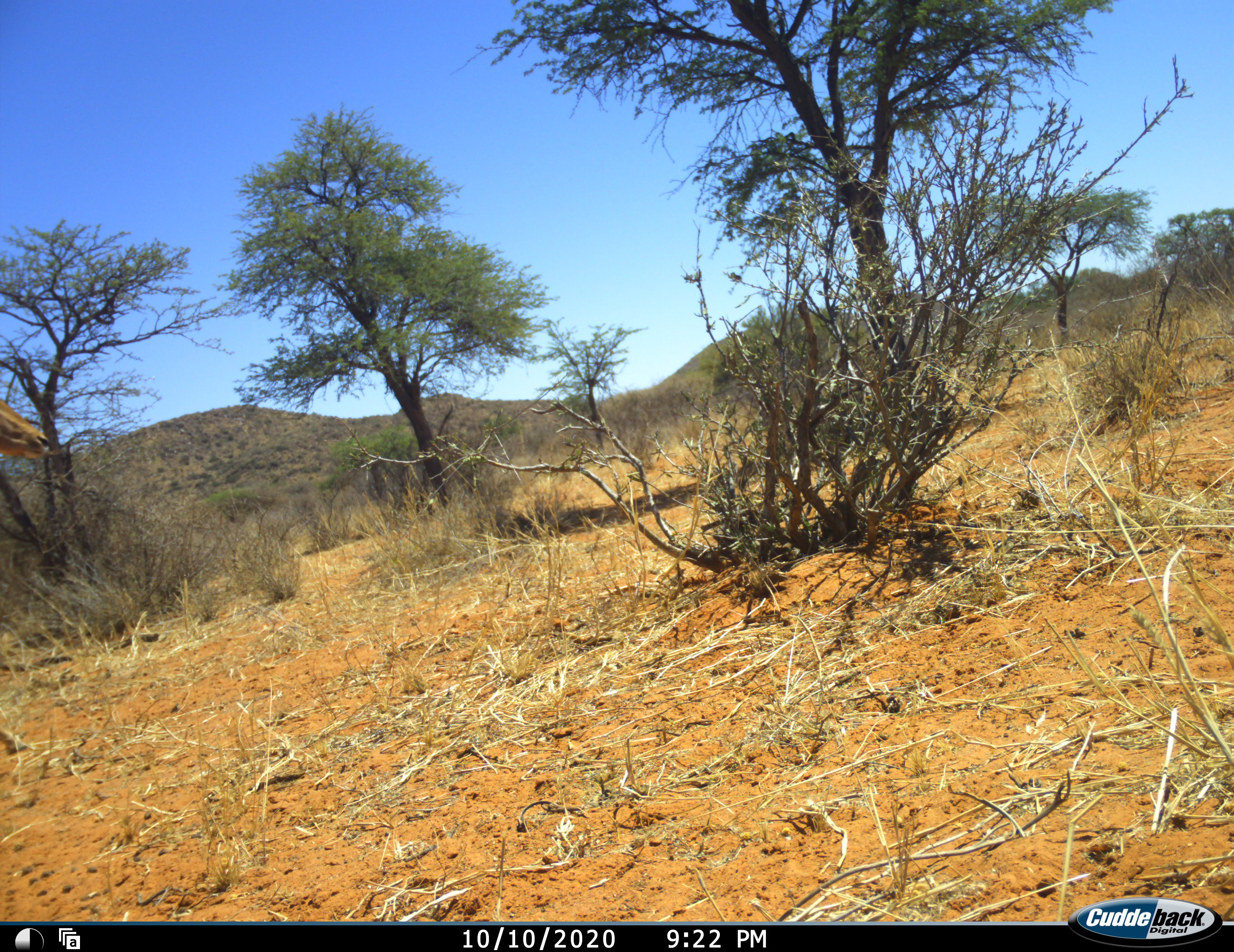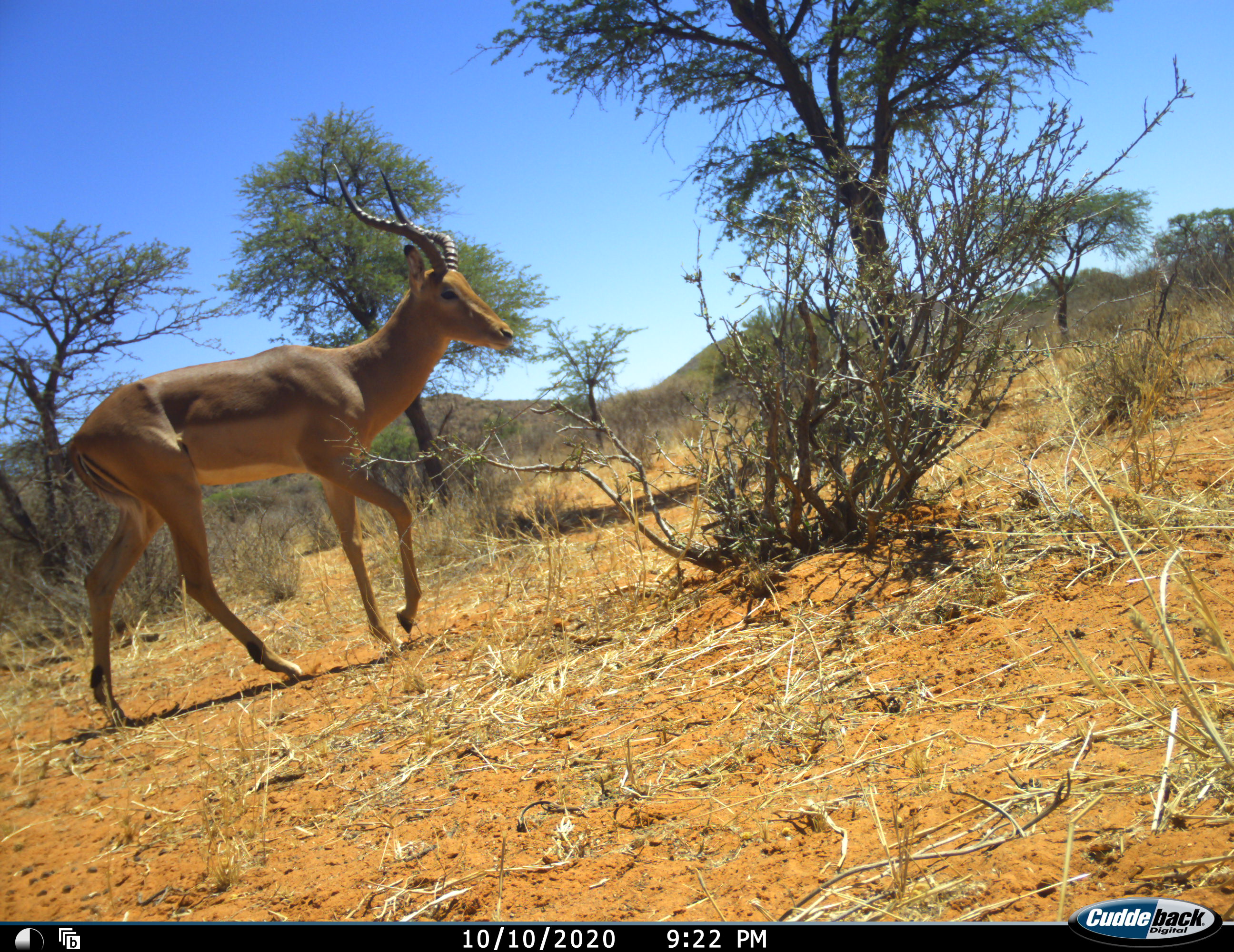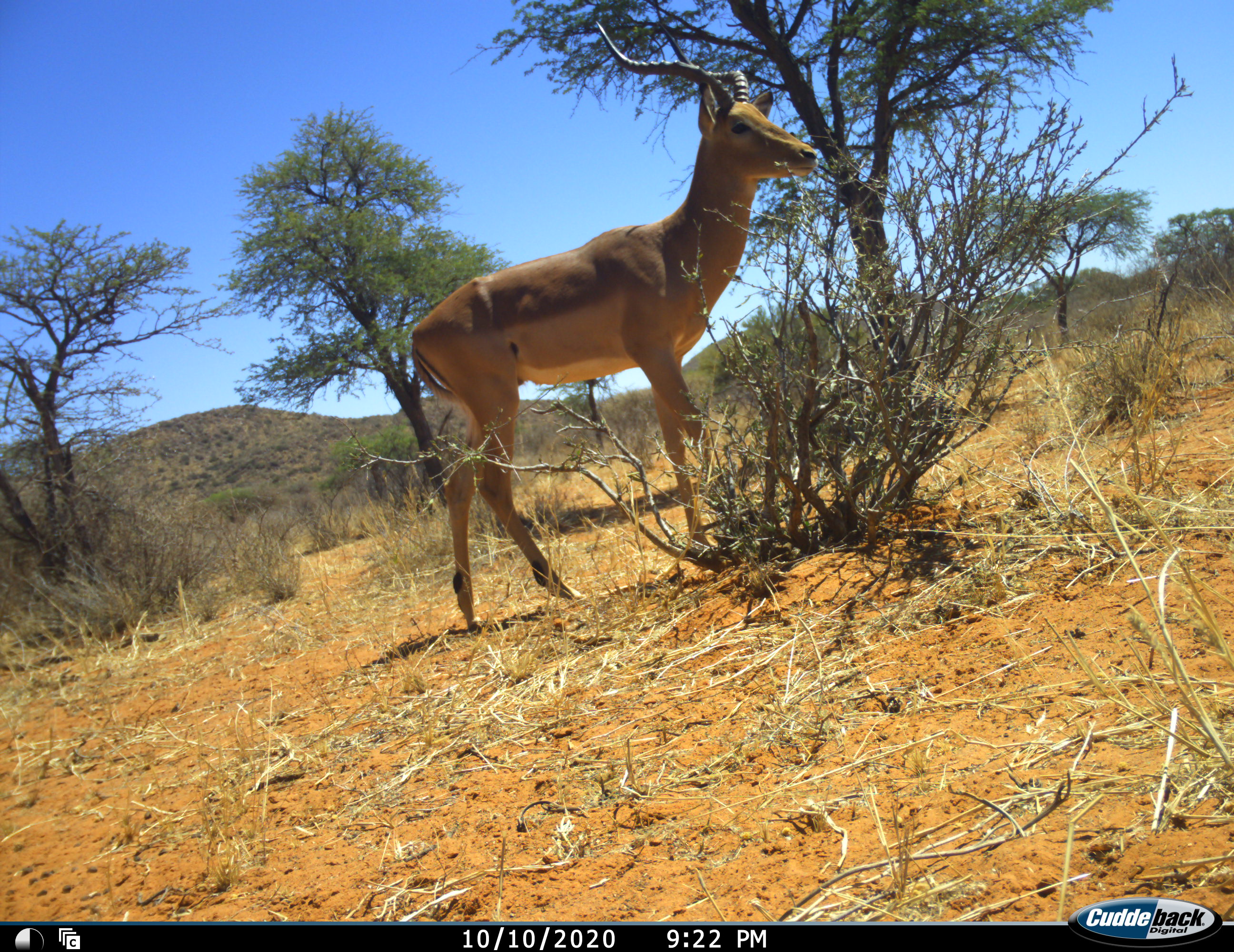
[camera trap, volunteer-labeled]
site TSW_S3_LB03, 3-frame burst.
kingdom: Animalia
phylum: Chordata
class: Mammalia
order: Artiodactyla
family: Bovidae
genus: Aepyceros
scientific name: Aepyceros melampus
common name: impala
Impala (Aepyceros melampus), count 1. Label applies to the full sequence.